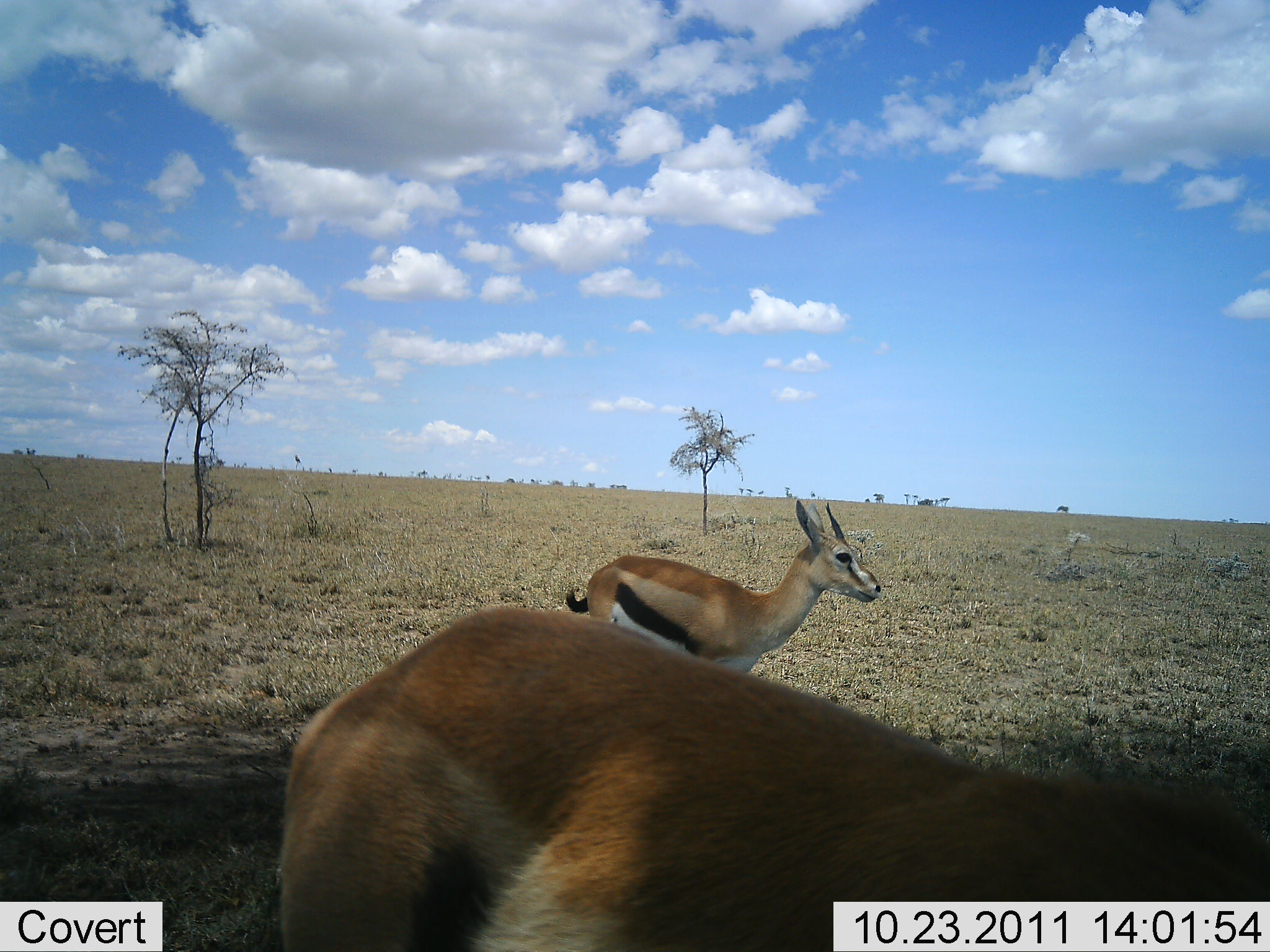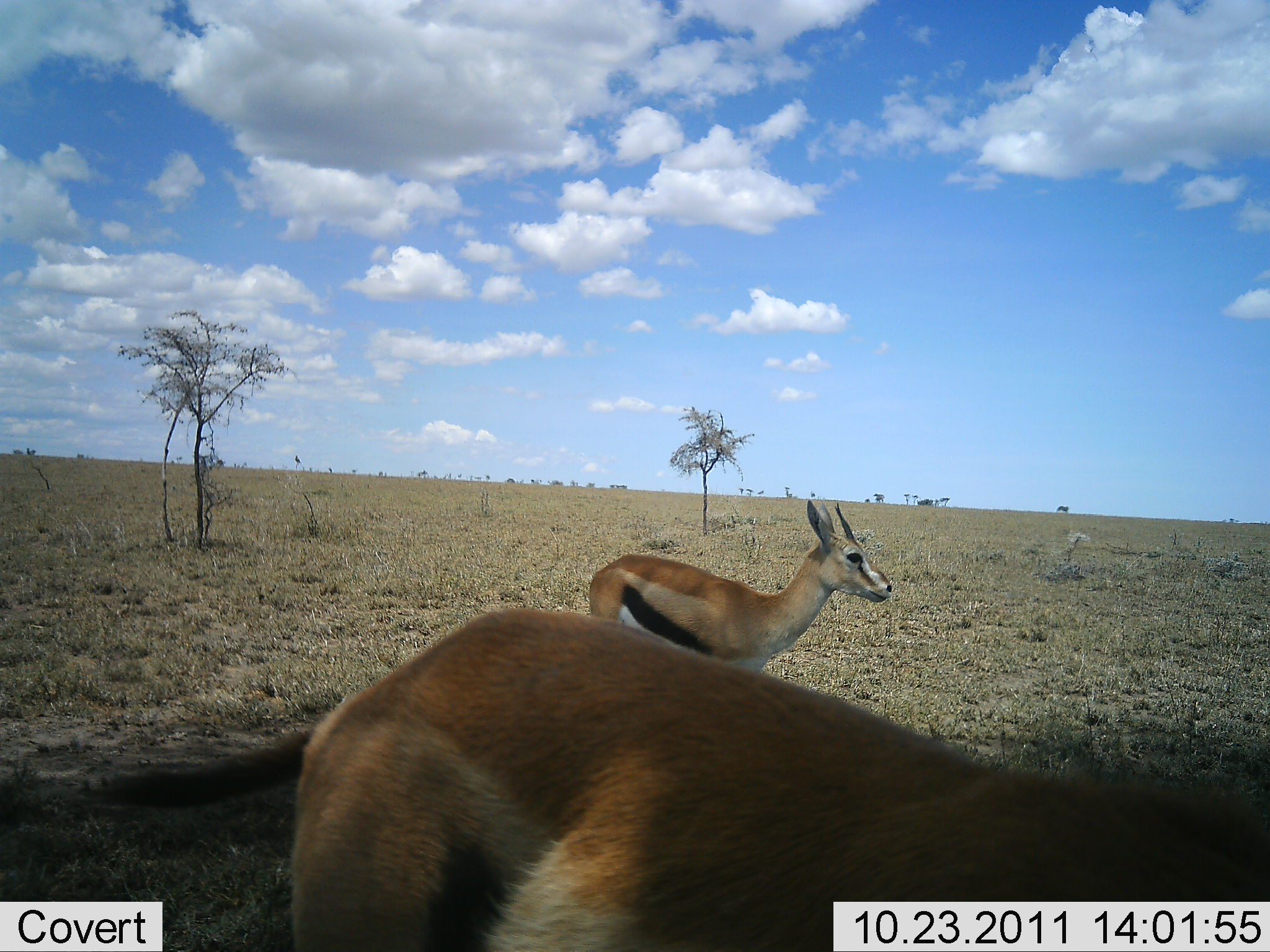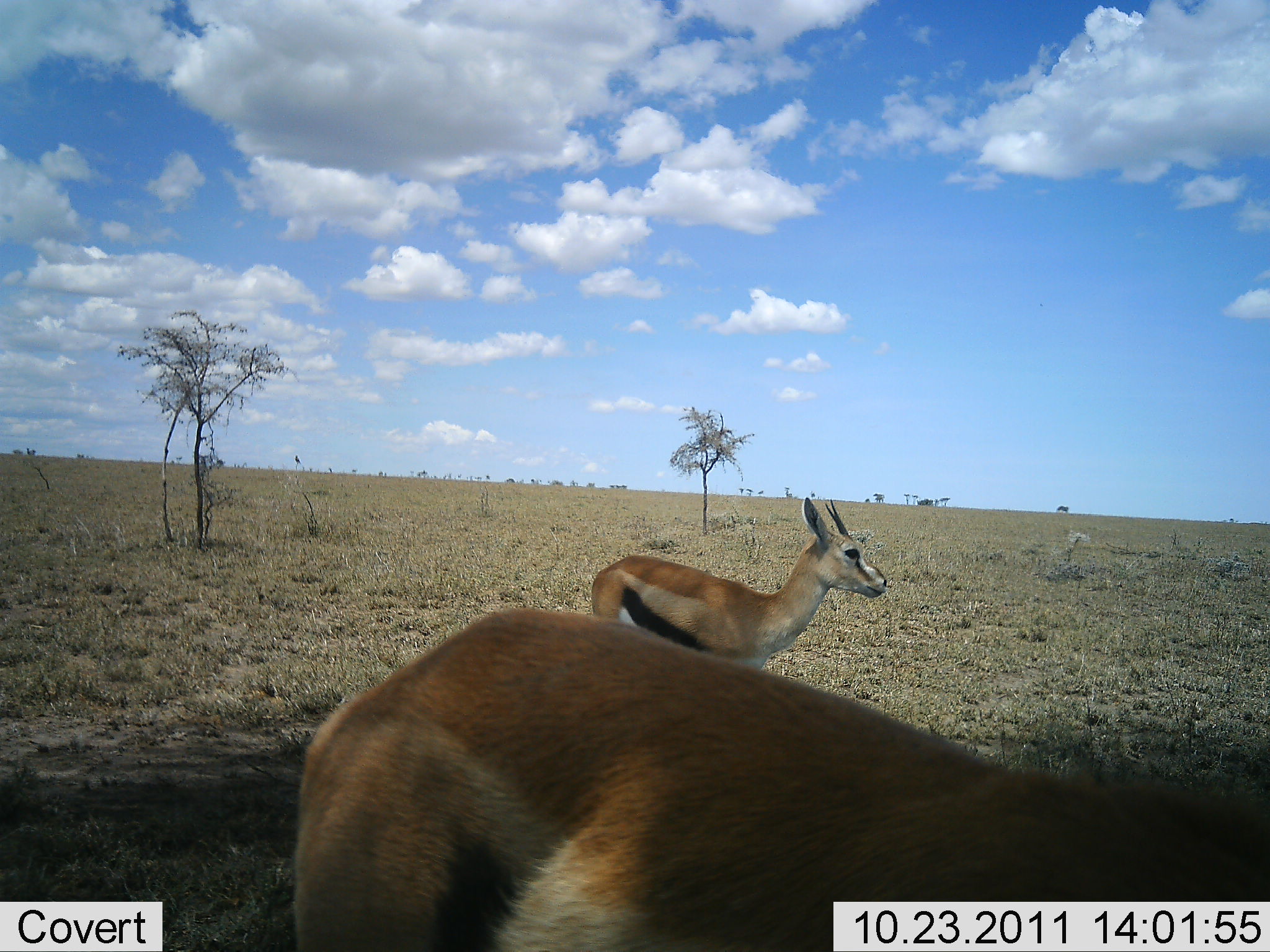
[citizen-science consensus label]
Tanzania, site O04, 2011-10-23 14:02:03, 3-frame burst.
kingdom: Animalia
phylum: Chordata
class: Mammalia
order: Artiodactyla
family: Bovidae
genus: Eudorcas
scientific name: Eudorcas thomsonii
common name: thomson's gazelle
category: gazellethomsons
Gazellethomsons (thomson's gazelle) (Eudorcas thomsonii), count 2. Behavior (volunteer vote fractions): standing 92%, resting 0%, moving 0%, interacting 0%. Young present (vote fraction): 15%. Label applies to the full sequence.